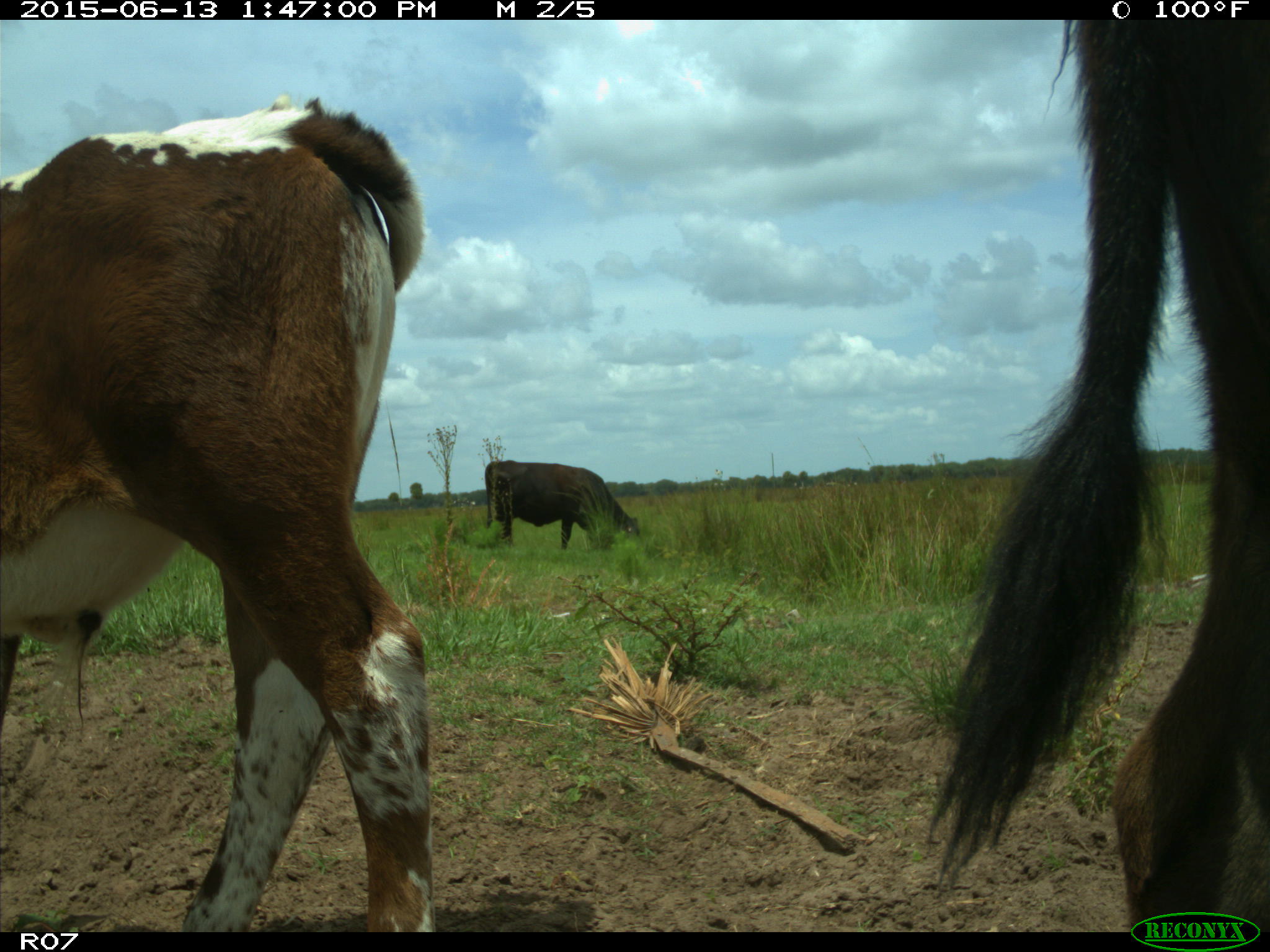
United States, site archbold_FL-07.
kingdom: Animalia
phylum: Chordata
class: Mammalia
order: Artiodactyla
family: Bovidae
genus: Bos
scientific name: Bos taurus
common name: domestic cow